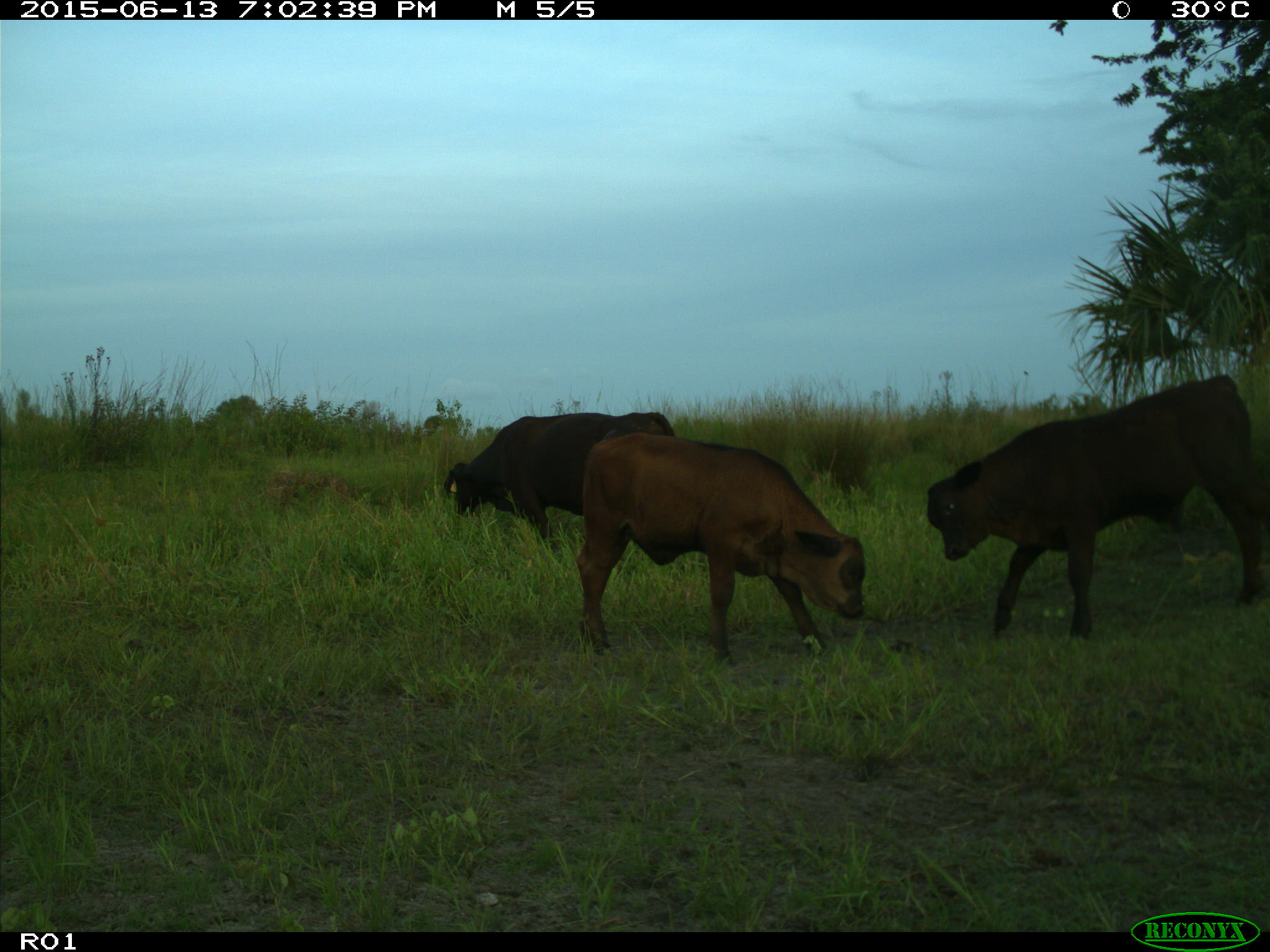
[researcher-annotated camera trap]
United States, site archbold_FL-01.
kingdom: Animalia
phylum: Chordata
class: Mammalia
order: Artiodactyla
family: Bovidae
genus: Bos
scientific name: Bos taurus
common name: domestic cow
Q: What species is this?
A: Bos taurus (domestic cow).